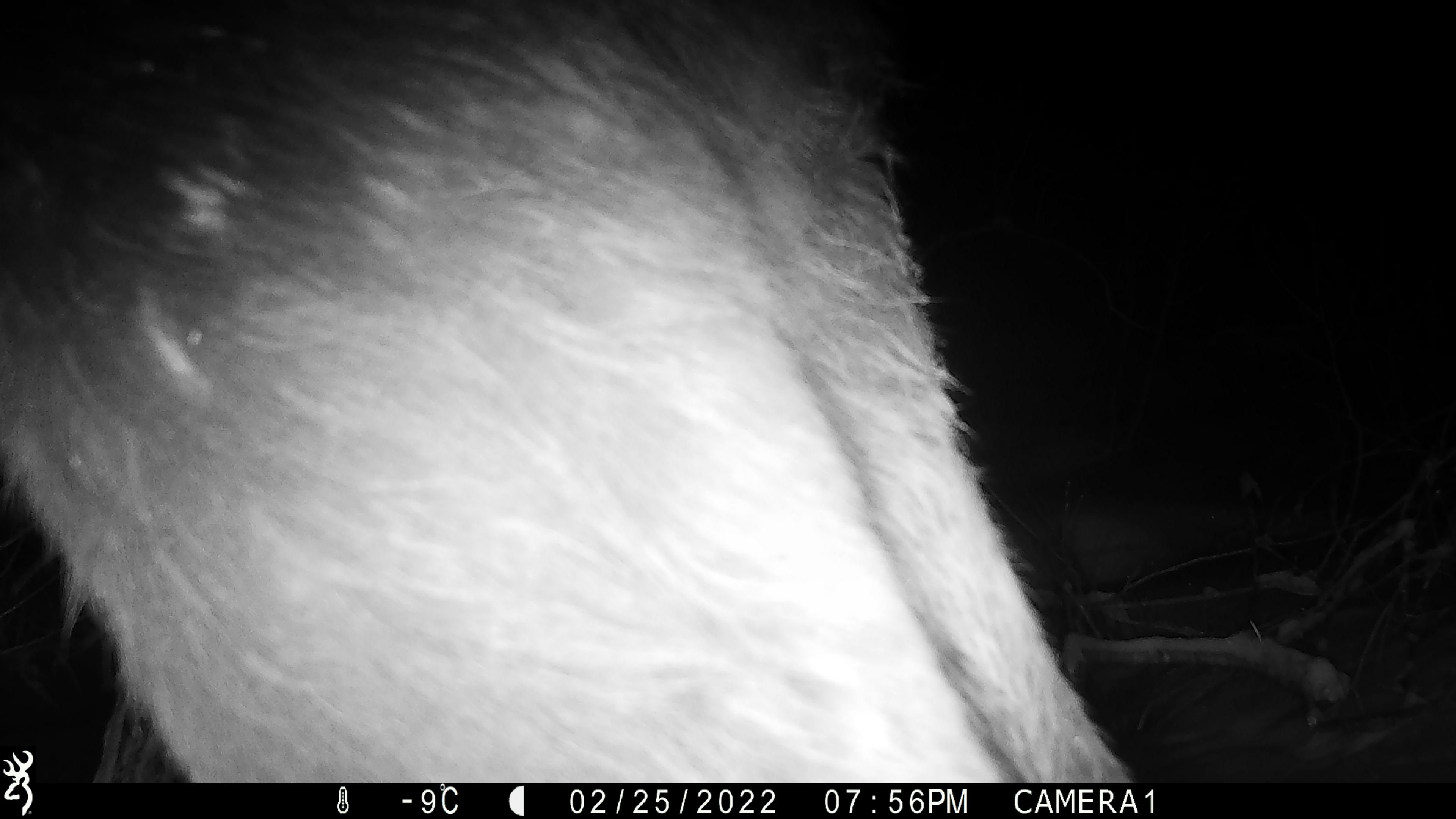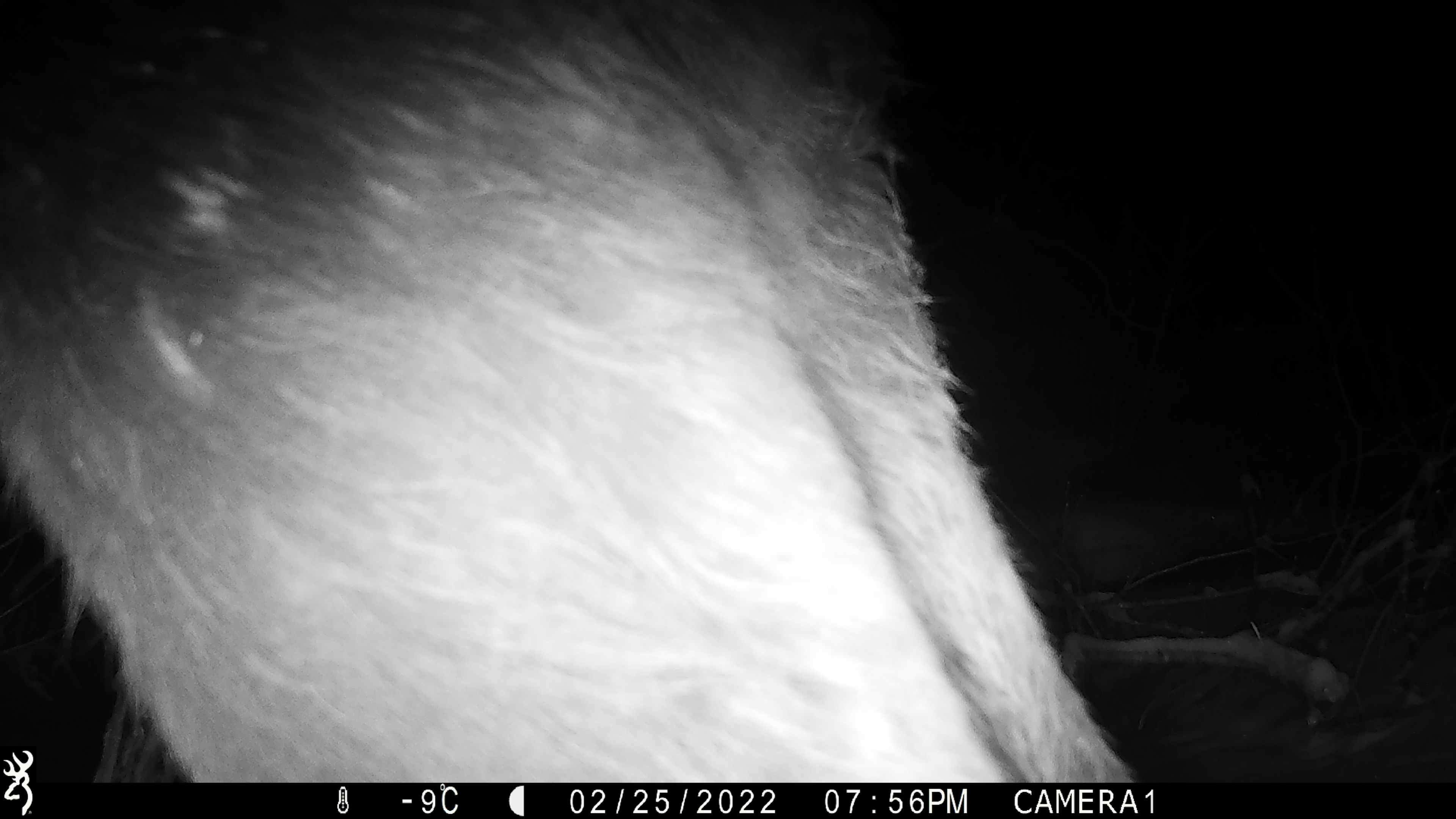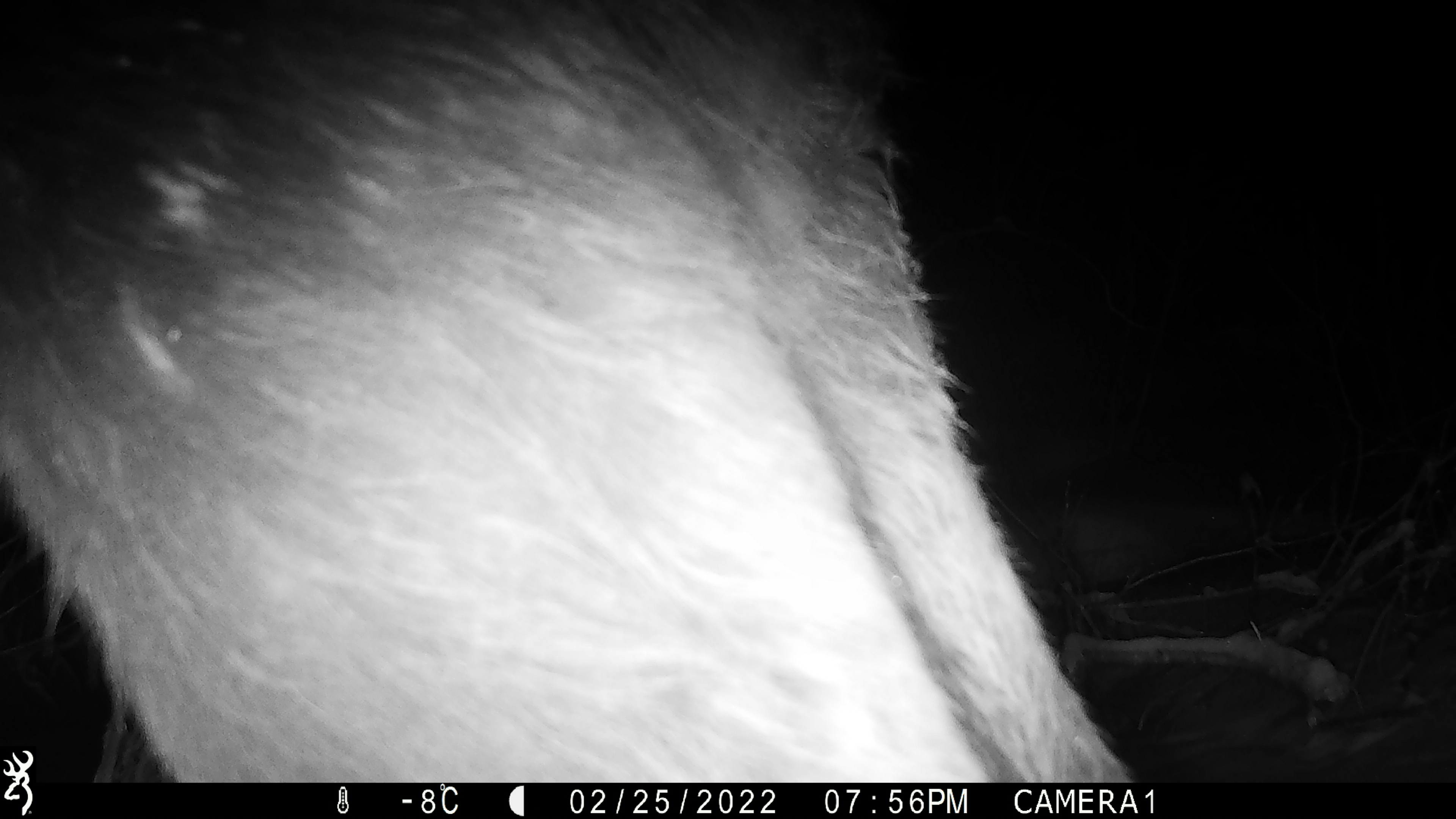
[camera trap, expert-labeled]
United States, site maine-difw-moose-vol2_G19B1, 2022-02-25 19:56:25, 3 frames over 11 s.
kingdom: Animalia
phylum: Chordata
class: Mammalia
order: Artiodactyla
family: Cervidae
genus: Alces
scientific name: Alces alces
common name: moose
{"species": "moose (Alces alces)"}